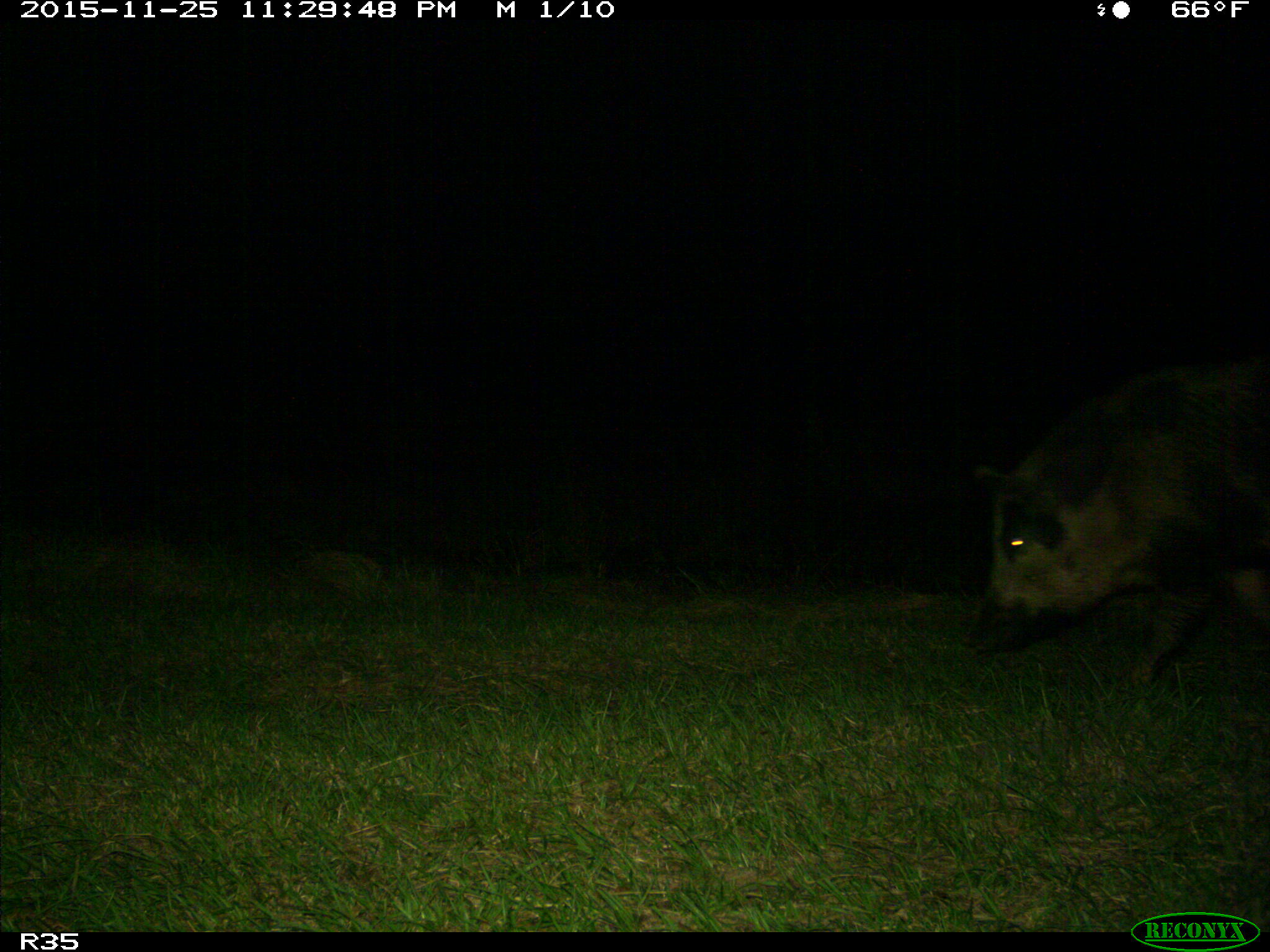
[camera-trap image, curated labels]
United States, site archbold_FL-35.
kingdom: Animalia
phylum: Chordata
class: Mammalia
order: Artiodactyla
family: Suidae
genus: Sus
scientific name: Sus scrofa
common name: wild boar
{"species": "Sus scrofa (wild boar)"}